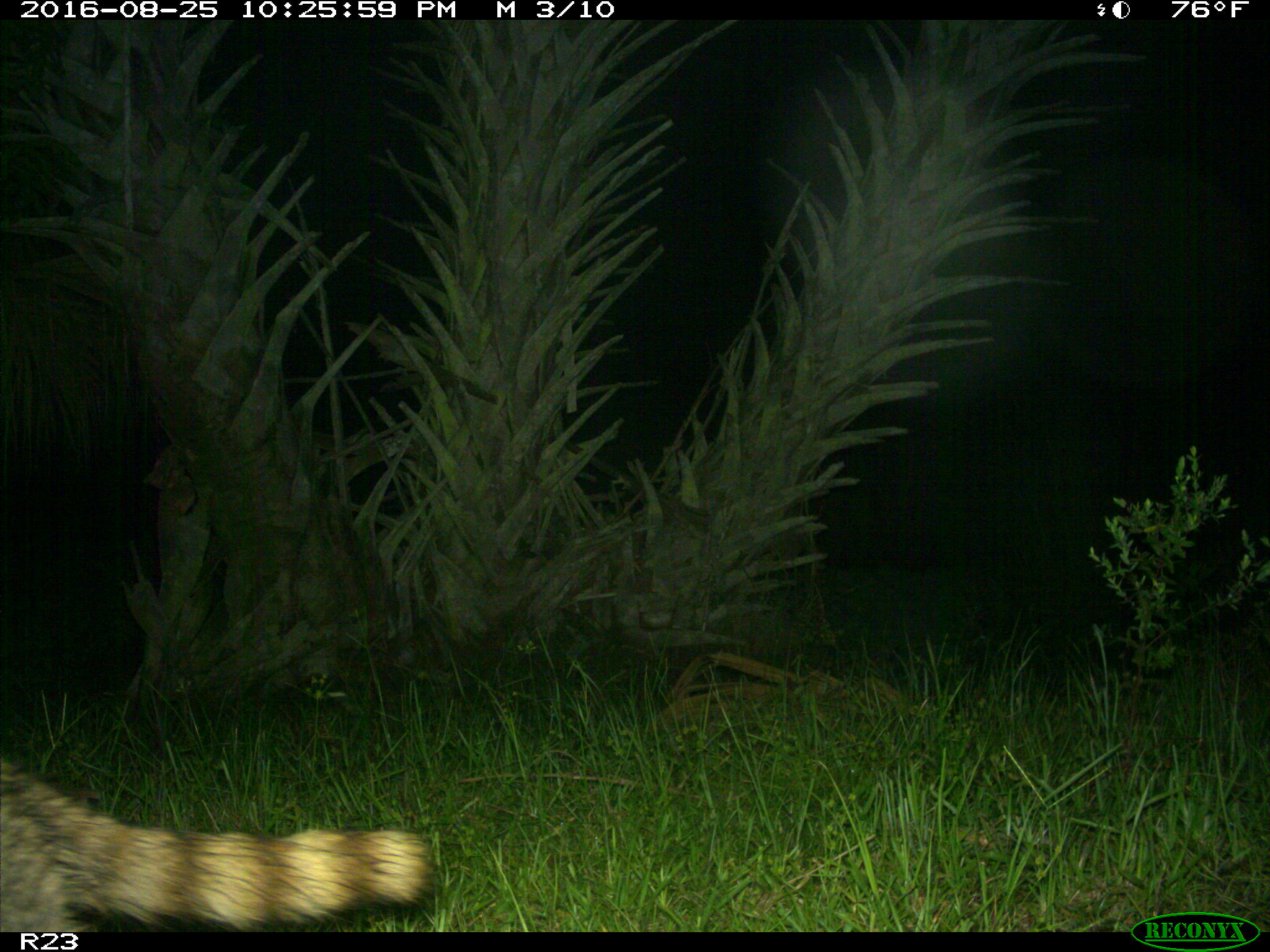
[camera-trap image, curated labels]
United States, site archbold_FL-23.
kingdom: Animalia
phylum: Chordata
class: Mammalia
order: Carnivora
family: Procyonidae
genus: Procyon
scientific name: Procyon lotor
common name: common raccoon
Procyon lotor (common raccoon).